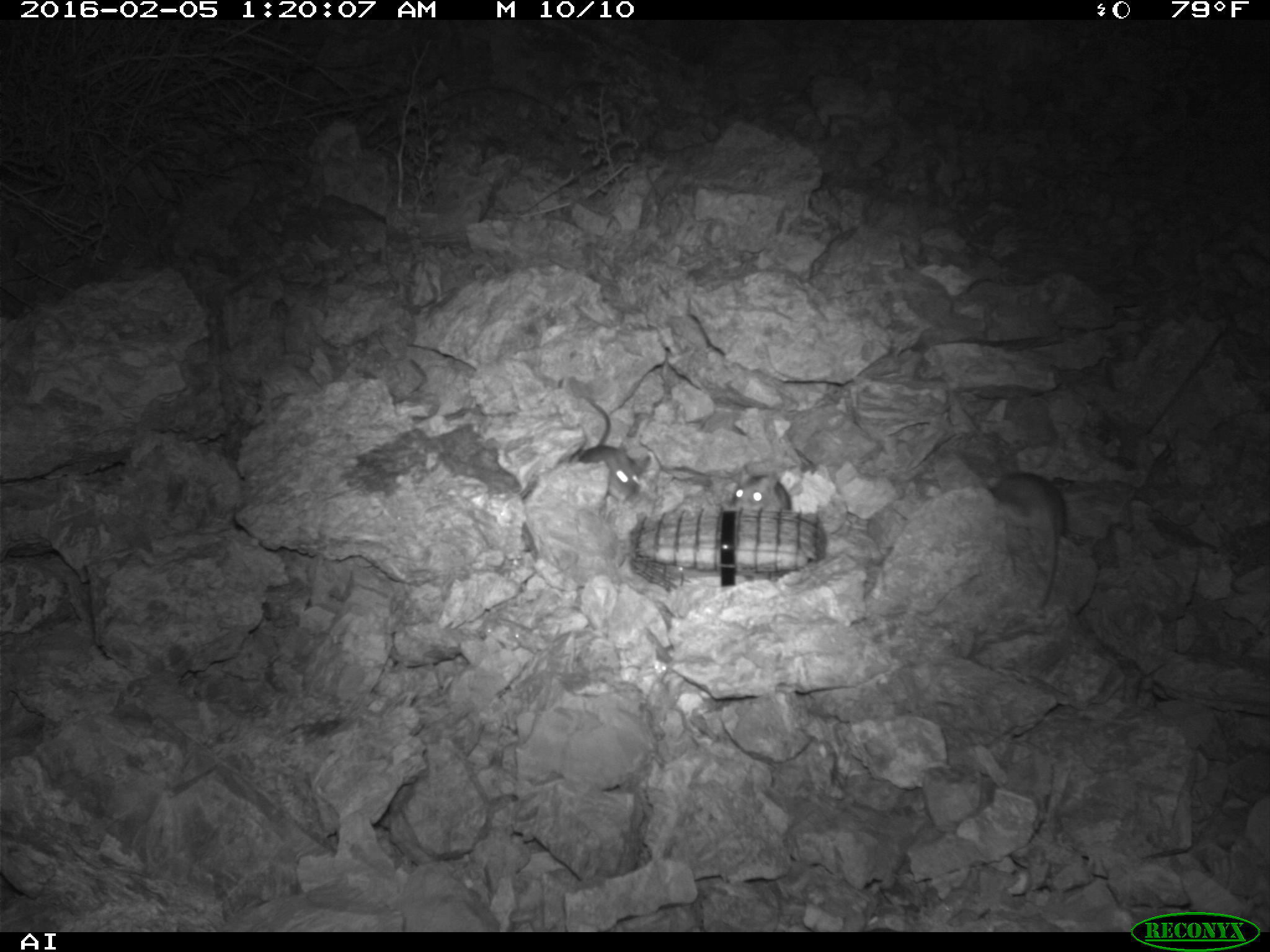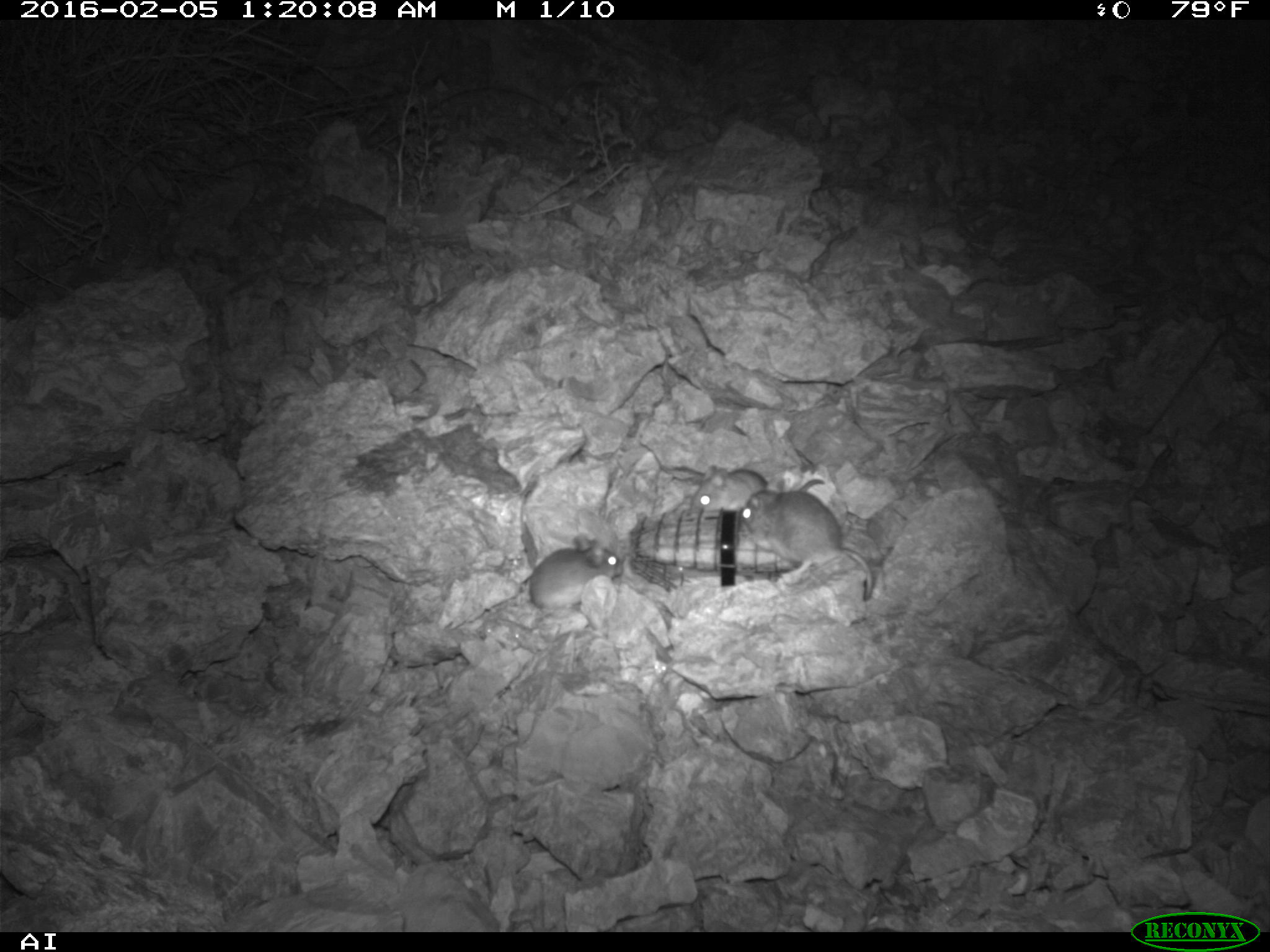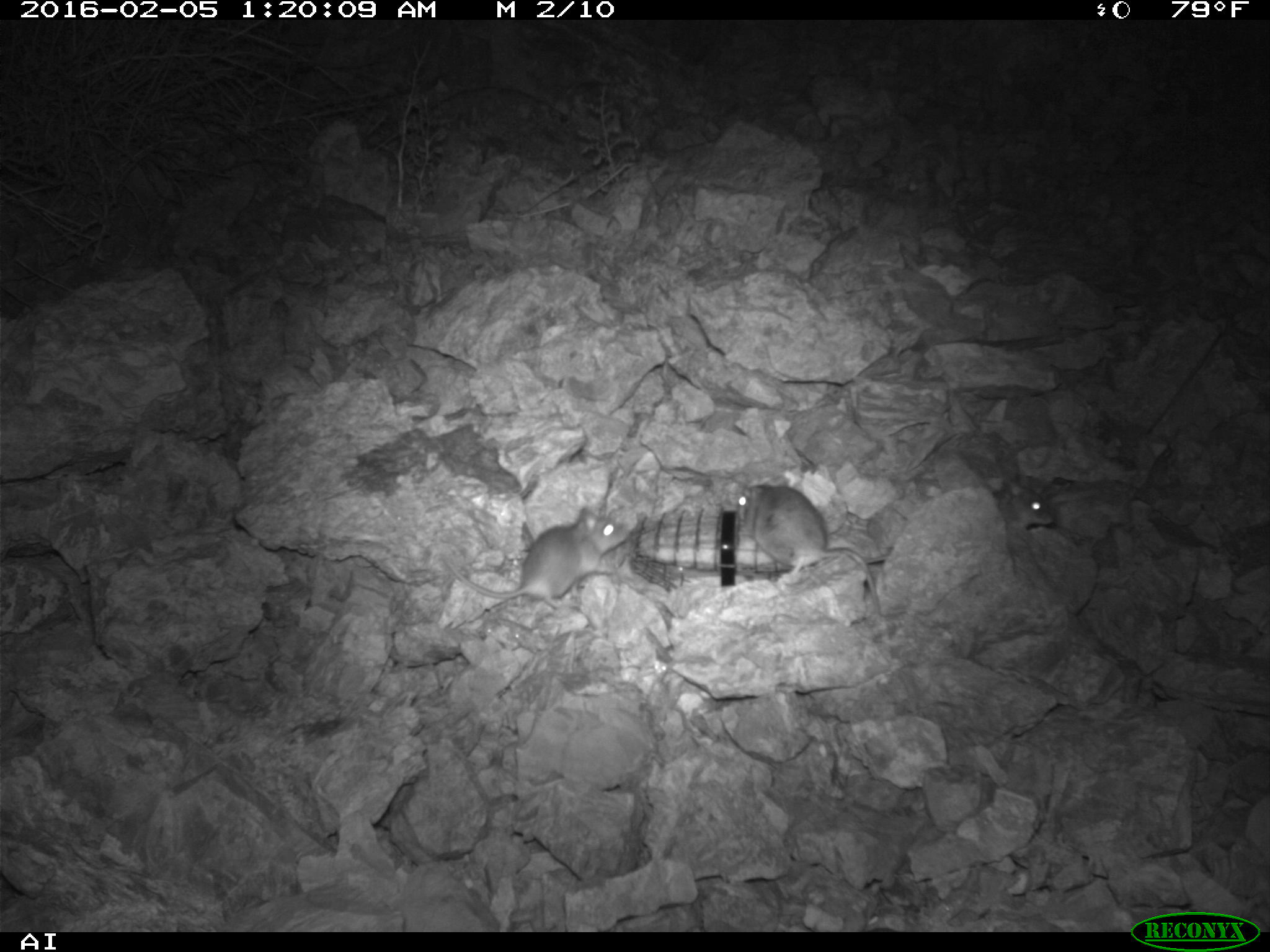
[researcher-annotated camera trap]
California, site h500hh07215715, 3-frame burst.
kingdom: Animalia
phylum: Chordata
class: Mammalia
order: Rodentia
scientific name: Rodentia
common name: rodent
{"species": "rodent (Rodentia)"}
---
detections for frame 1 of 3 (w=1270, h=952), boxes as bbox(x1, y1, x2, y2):
rodent: bbox(983, 473, 1070, 610); bbox(575, 398, 652, 500); bbox(720, 472, 792, 516)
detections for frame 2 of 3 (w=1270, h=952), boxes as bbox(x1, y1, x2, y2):
rodent: bbox(740, 487, 873, 601); bbox(528, 532, 623, 612); bbox(690, 464, 825, 514)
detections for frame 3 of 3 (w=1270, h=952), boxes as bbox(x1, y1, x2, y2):
rodent: bbox(734, 475, 880, 617); bbox(438, 506, 629, 609); bbox(992, 480, 1054, 529)